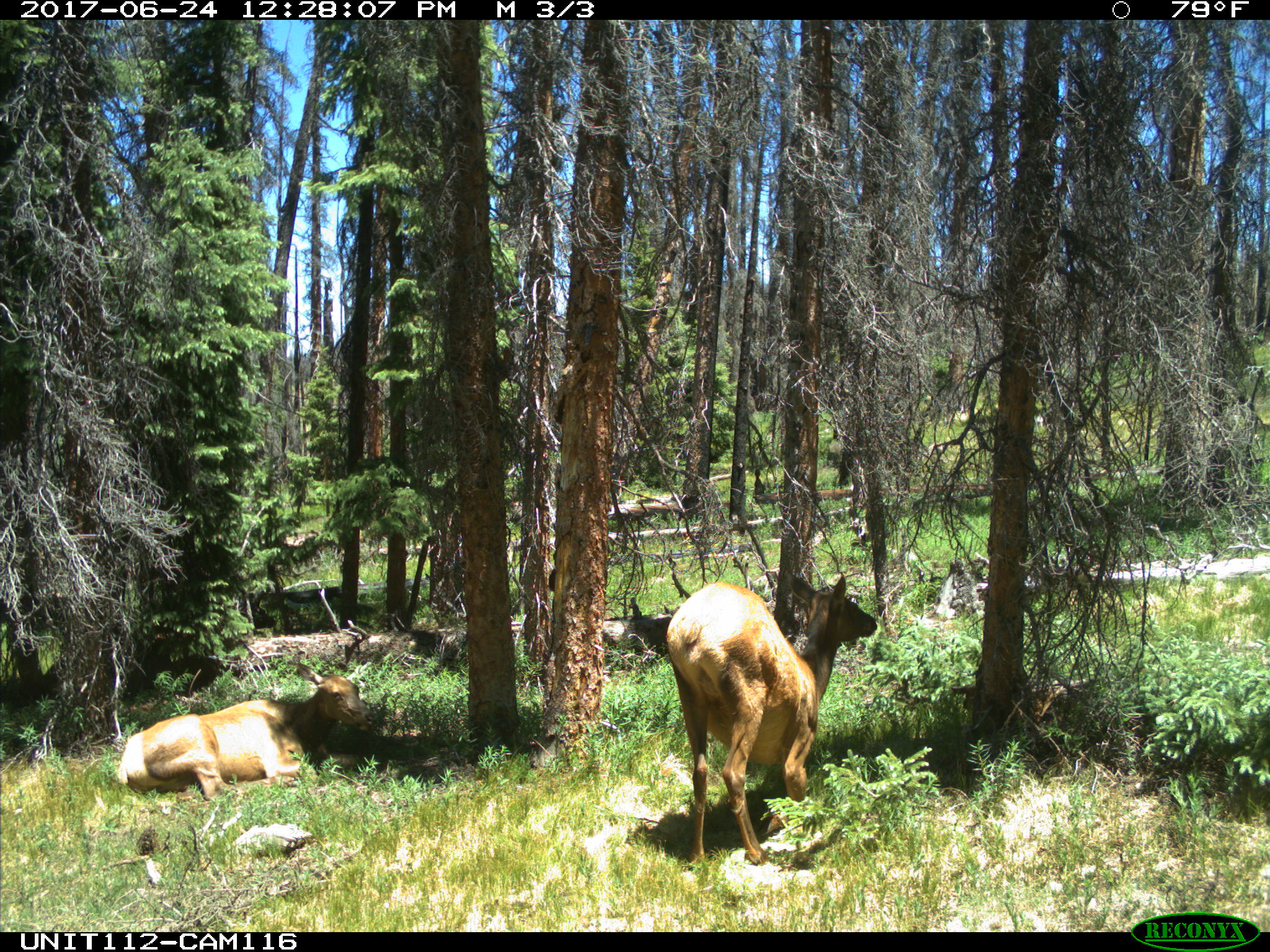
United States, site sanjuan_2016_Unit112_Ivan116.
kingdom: Animalia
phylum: Chordata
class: Mammalia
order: Artiodactyla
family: Cervidae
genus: Cervus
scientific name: Cervus elaphus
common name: red deer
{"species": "Cervus elaphus (red deer)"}